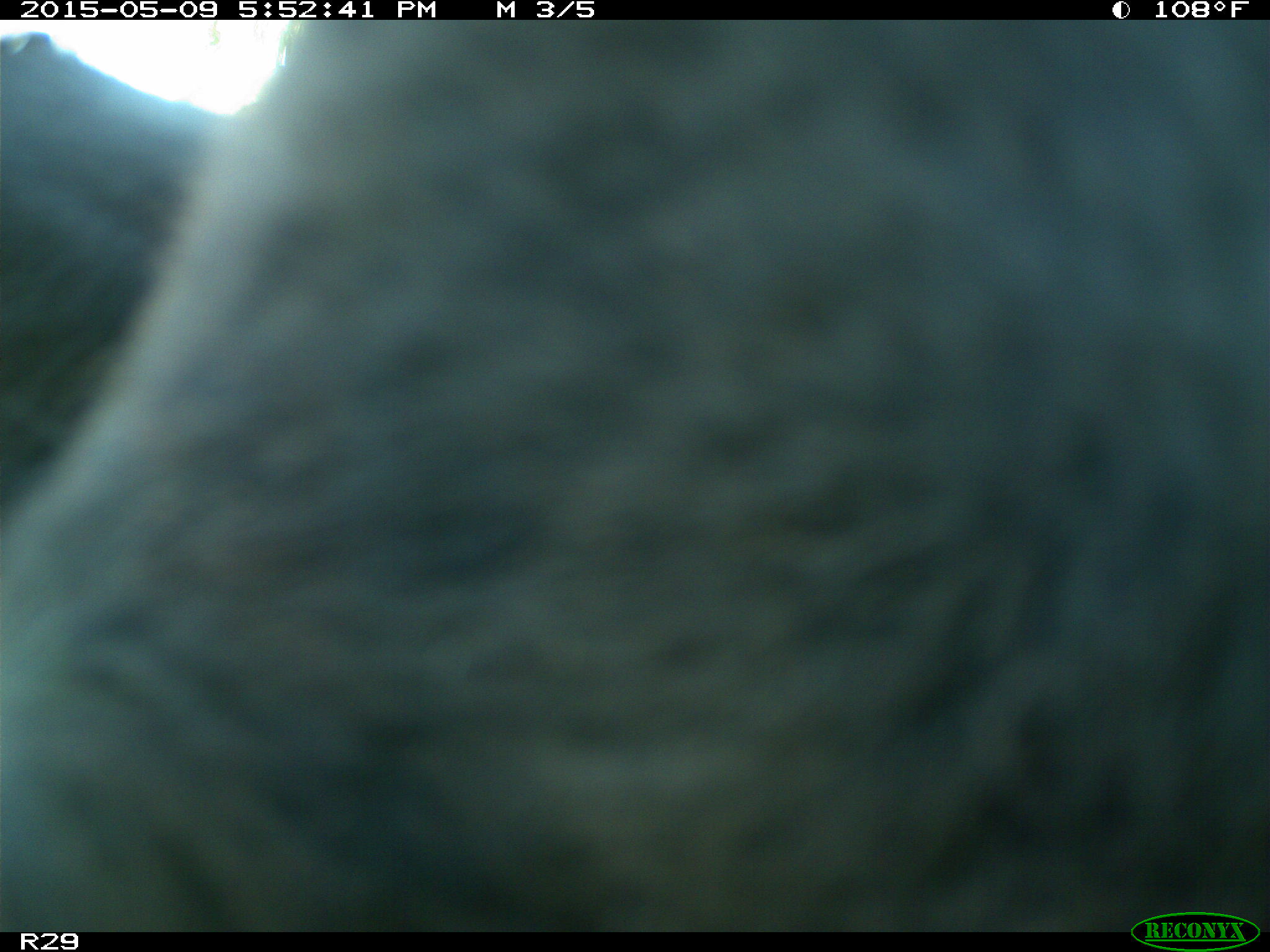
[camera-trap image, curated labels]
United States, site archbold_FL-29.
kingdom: Animalia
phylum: Chordata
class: Mammalia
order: Artiodactyla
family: Bovidae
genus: Bos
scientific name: Bos taurus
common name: domestic cow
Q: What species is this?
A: Bos taurus (domestic cow).